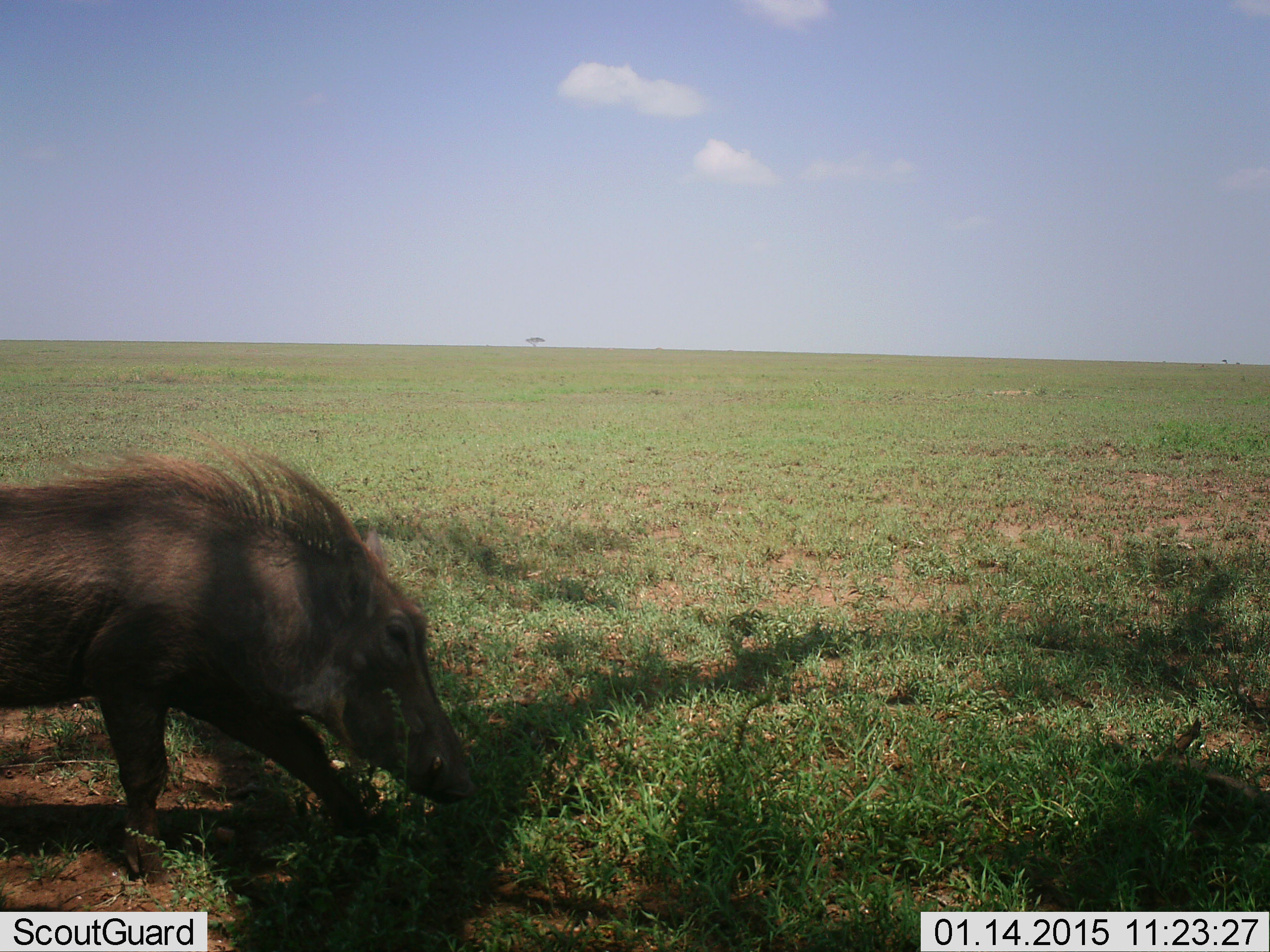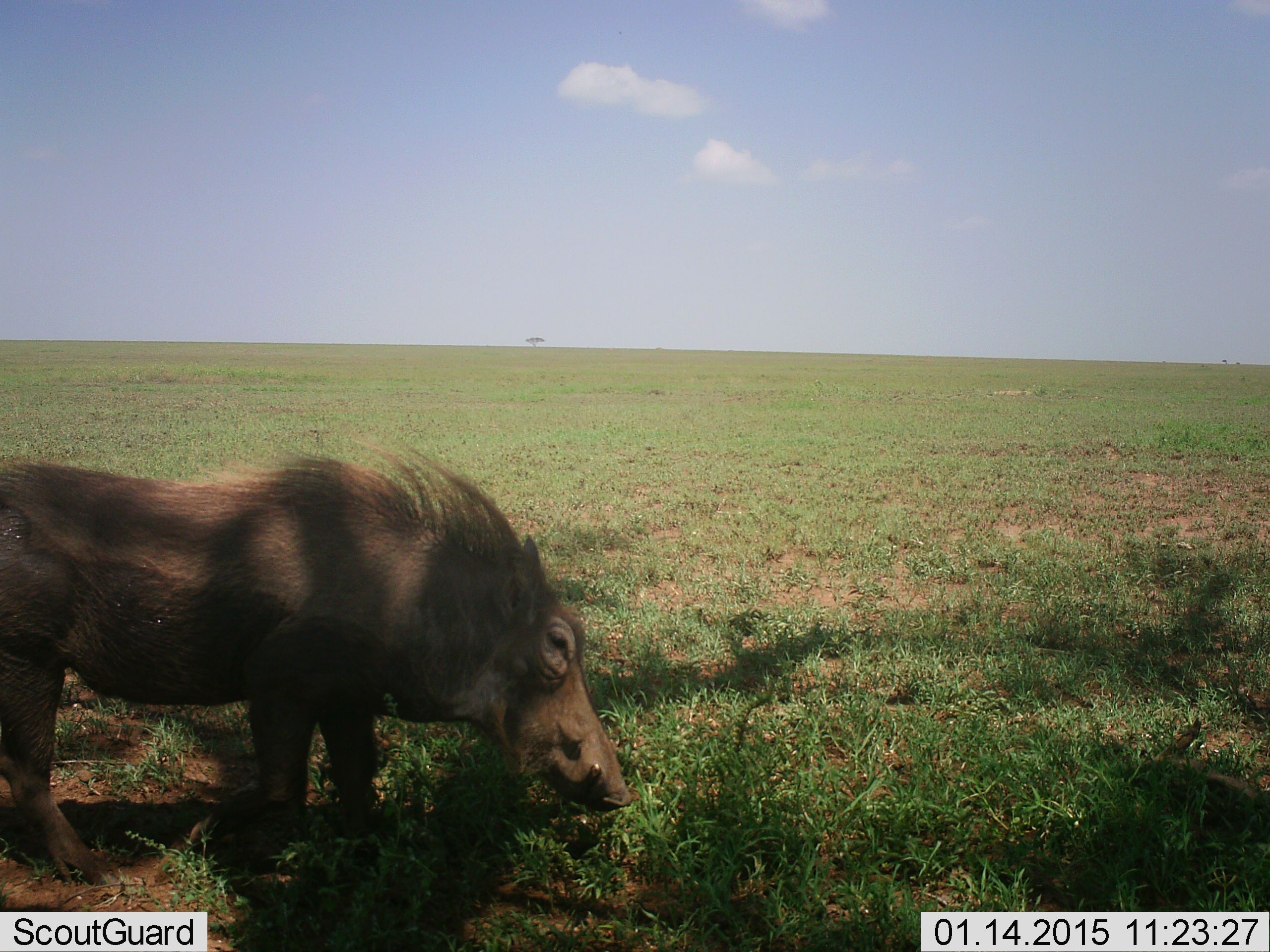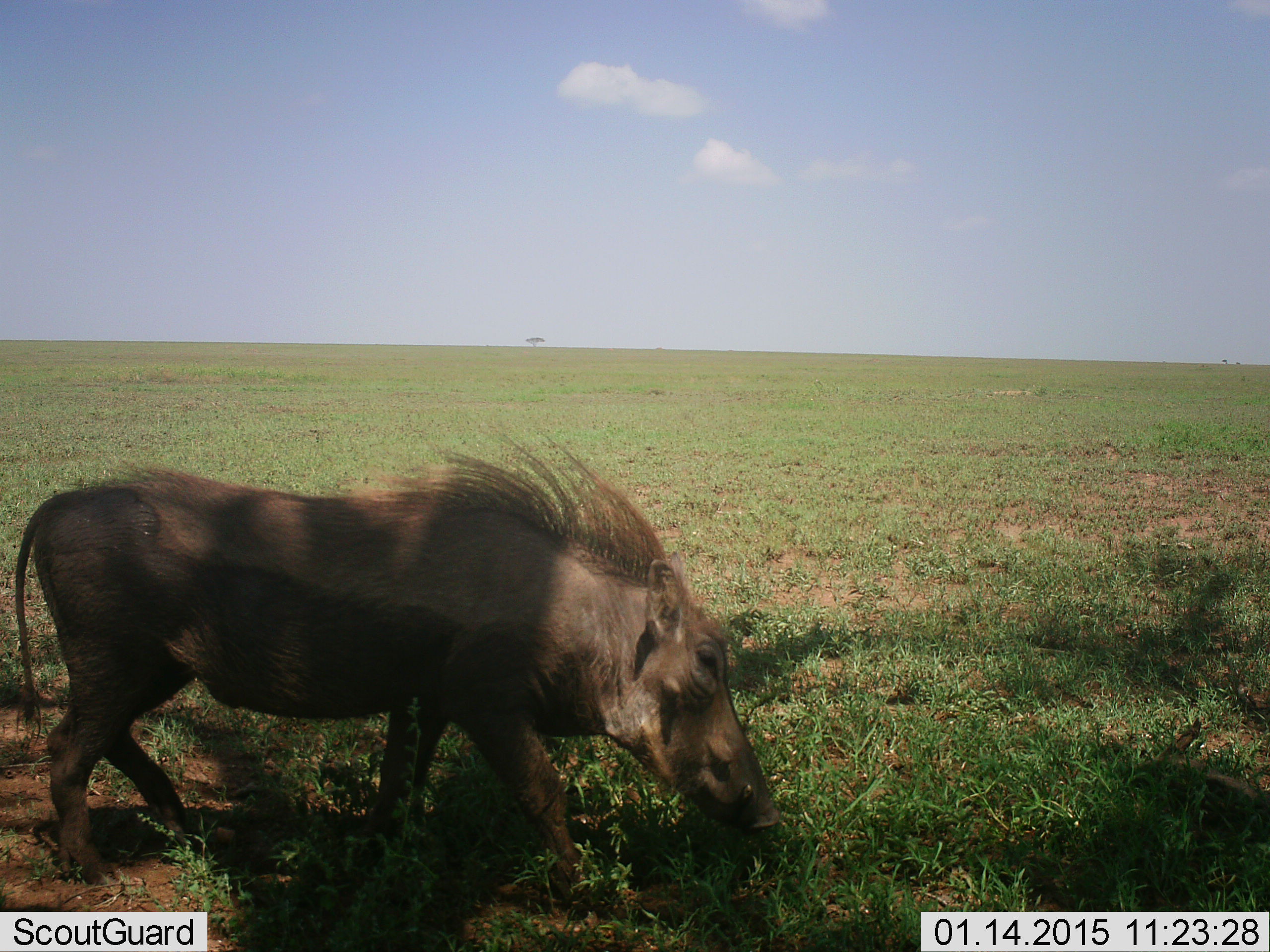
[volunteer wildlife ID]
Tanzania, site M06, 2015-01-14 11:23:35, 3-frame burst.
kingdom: Animalia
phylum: Chordata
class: Mammalia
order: Artiodactyla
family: Suidae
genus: Phacochoerus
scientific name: Phacochoerus africanus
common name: warthog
Warthog (Phacochoerus africanus), count 1. Behavior (volunteer vote fractions): standing 20%, resting 0%, moving 50%, interacting 0%. Young present (vote fraction): 0%. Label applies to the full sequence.